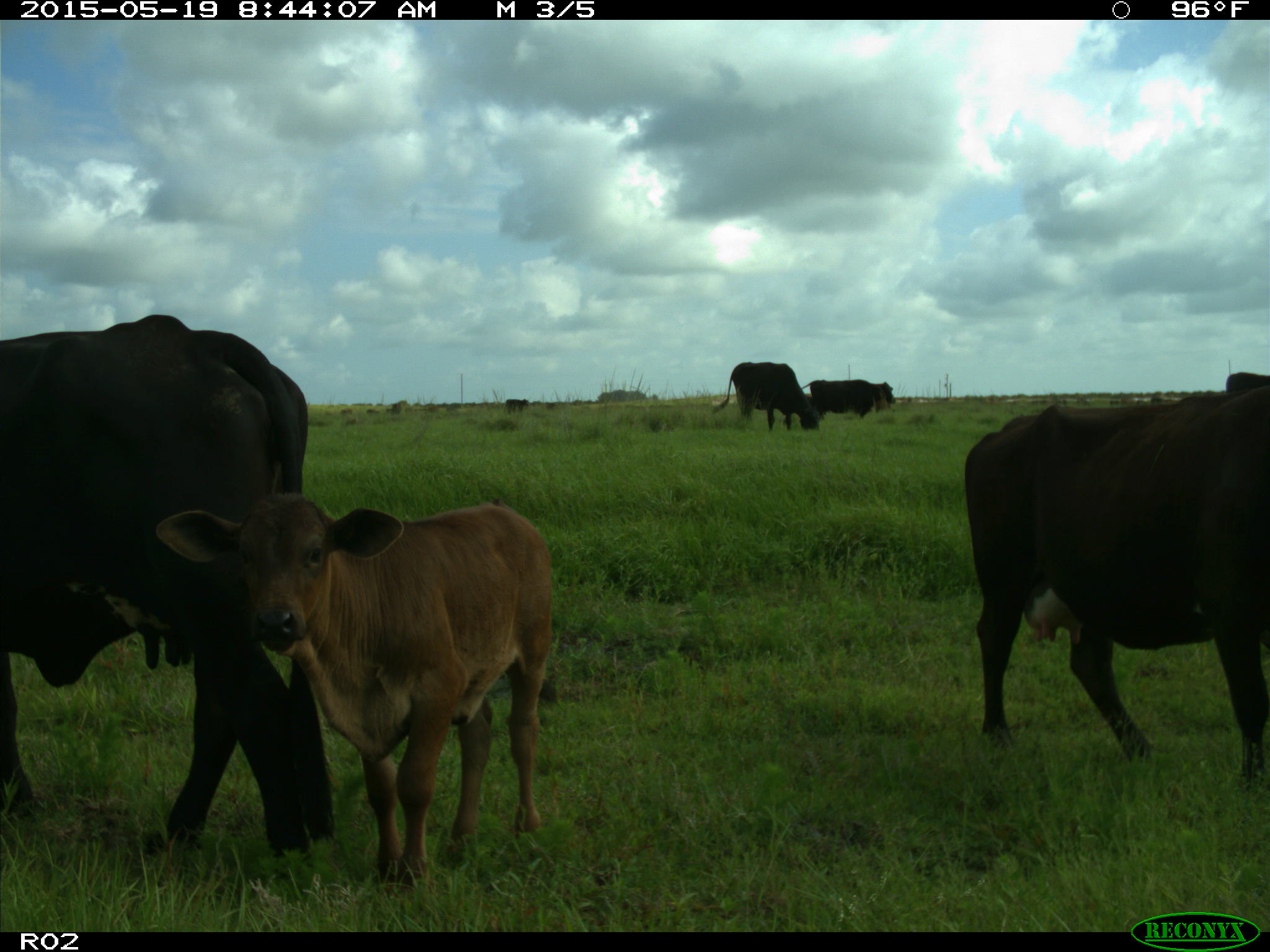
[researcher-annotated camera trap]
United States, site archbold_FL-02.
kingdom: Animalia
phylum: Chordata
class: Mammalia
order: Artiodactyla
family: Bovidae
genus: Bos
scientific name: Bos taurus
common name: domestic cow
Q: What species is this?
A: Bos taurus (domestic cow).